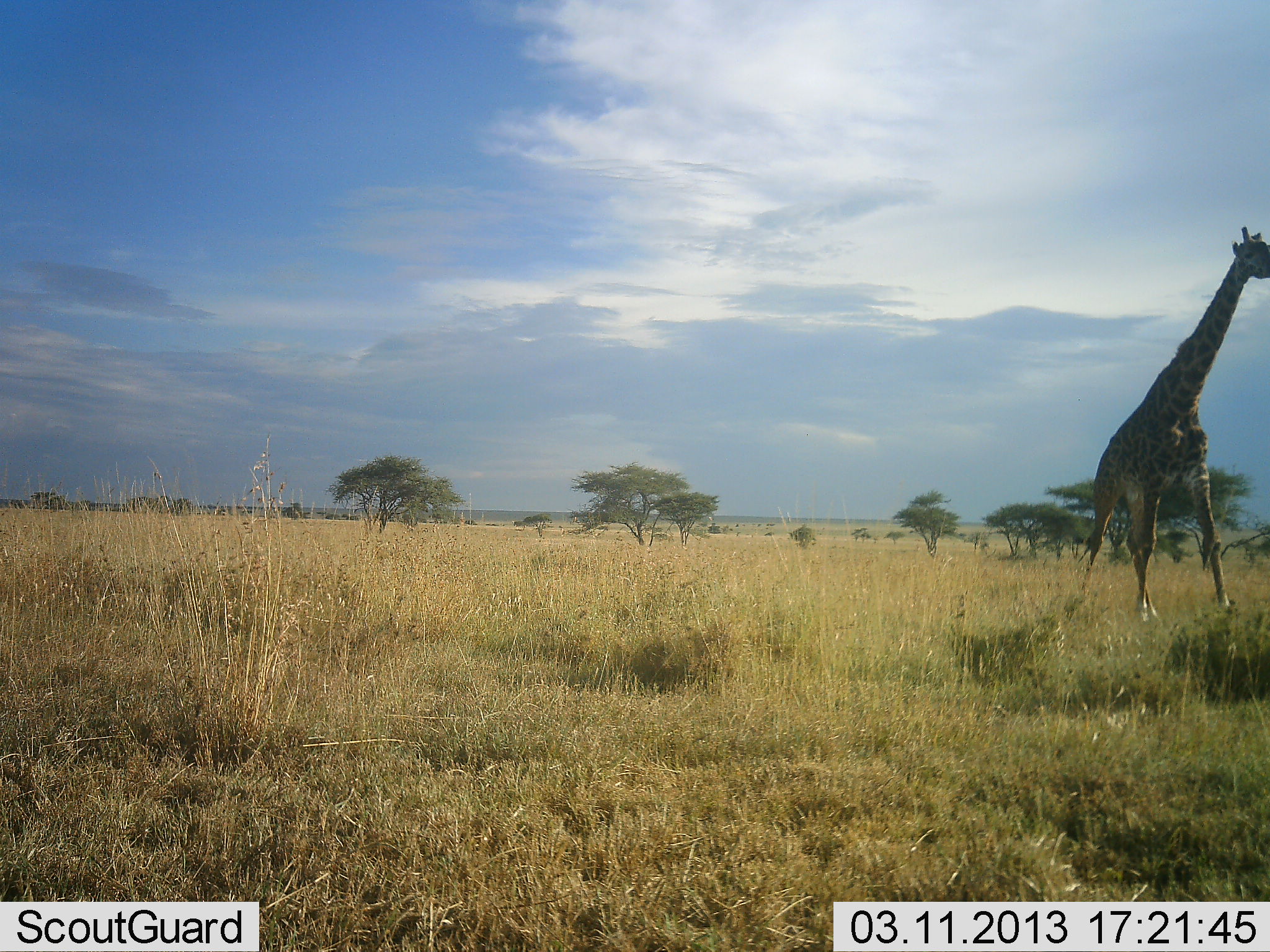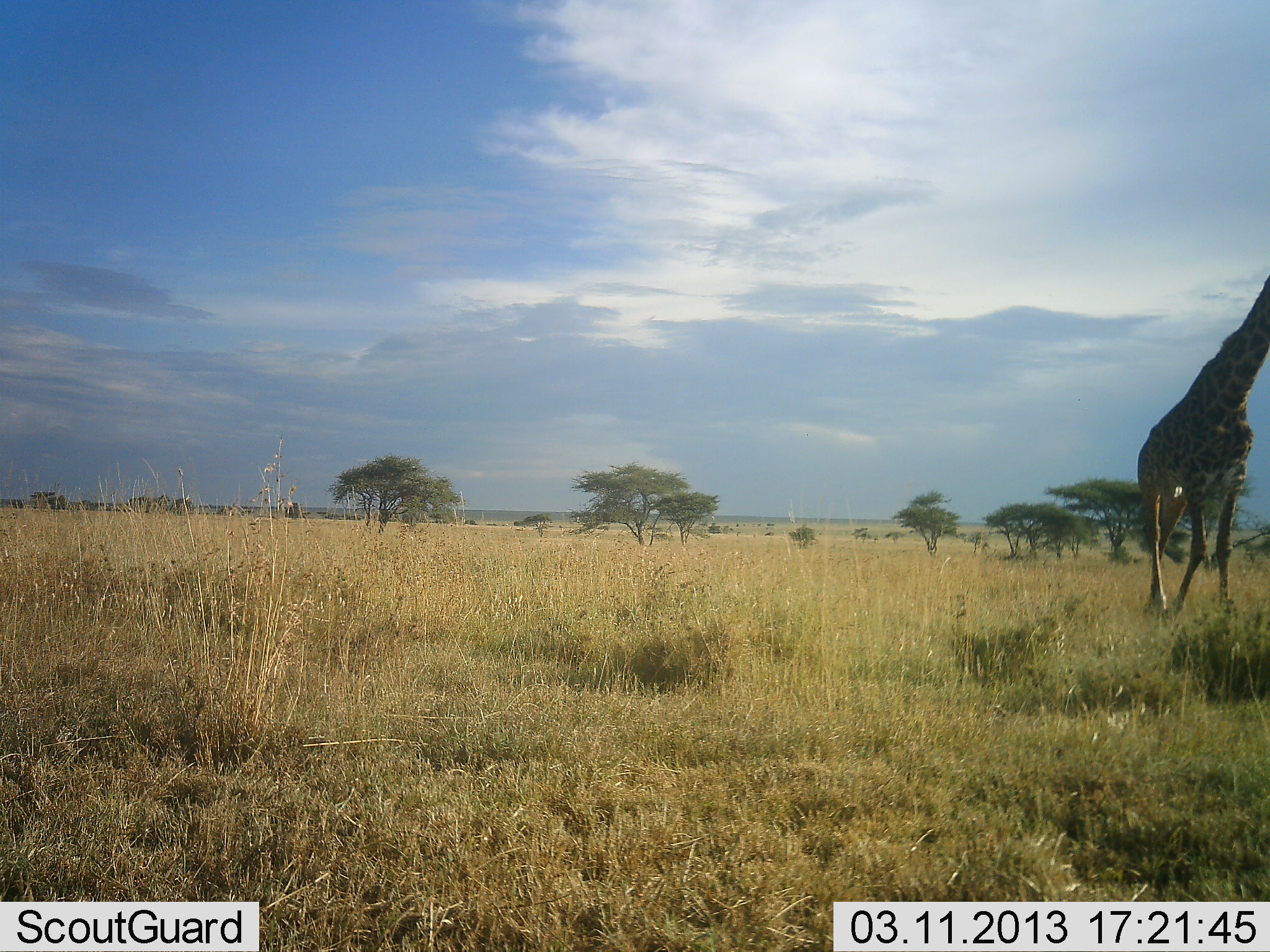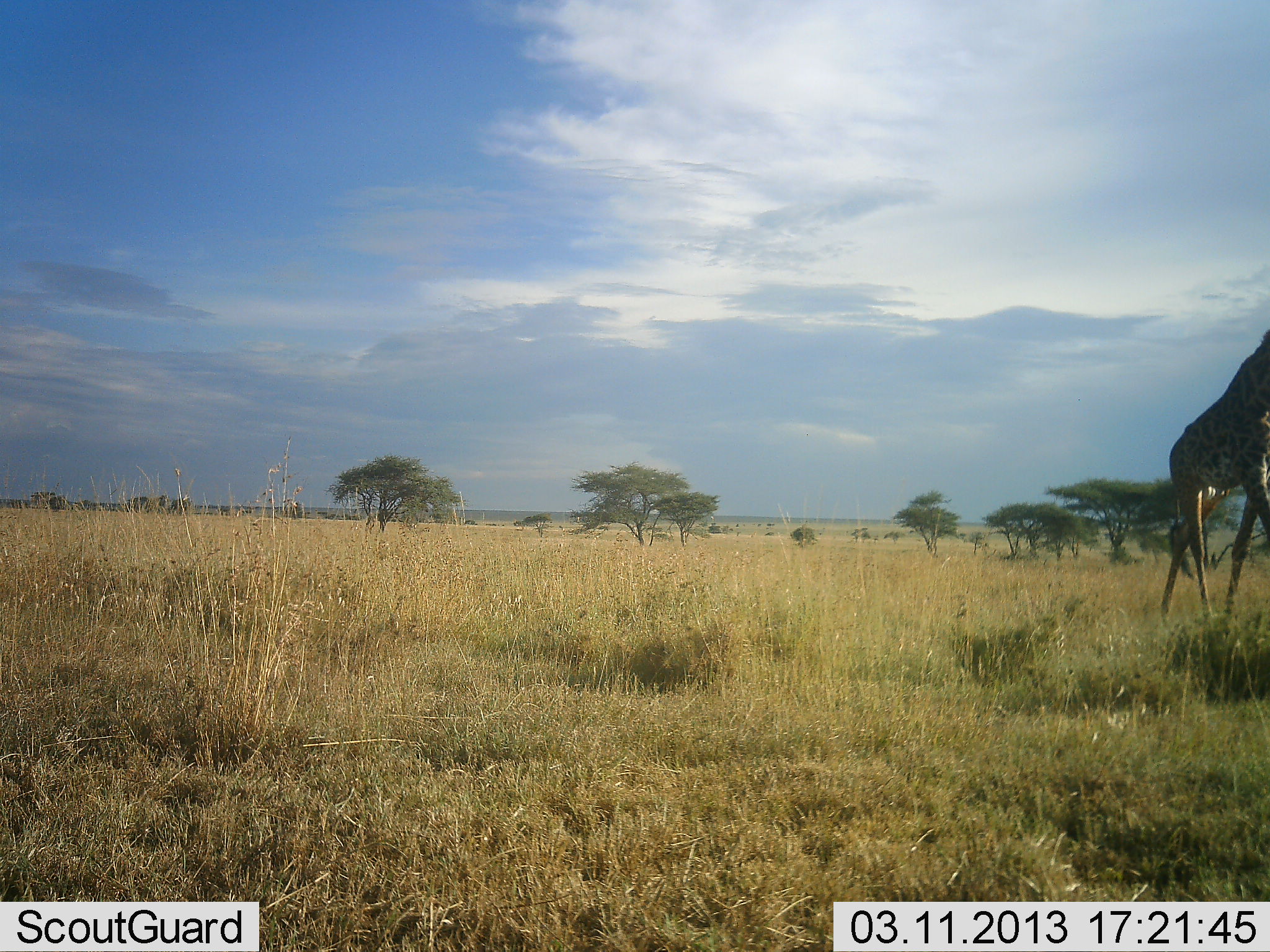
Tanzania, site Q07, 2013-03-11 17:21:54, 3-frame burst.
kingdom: Animalia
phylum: Chordata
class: Mammalia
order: Artiodactyla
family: Giraffidae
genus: Giraffa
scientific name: Giraffa camelopardalis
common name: giraffe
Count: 1.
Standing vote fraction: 0%.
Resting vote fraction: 0%.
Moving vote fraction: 96%.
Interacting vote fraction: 0%.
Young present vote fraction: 0%.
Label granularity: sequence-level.